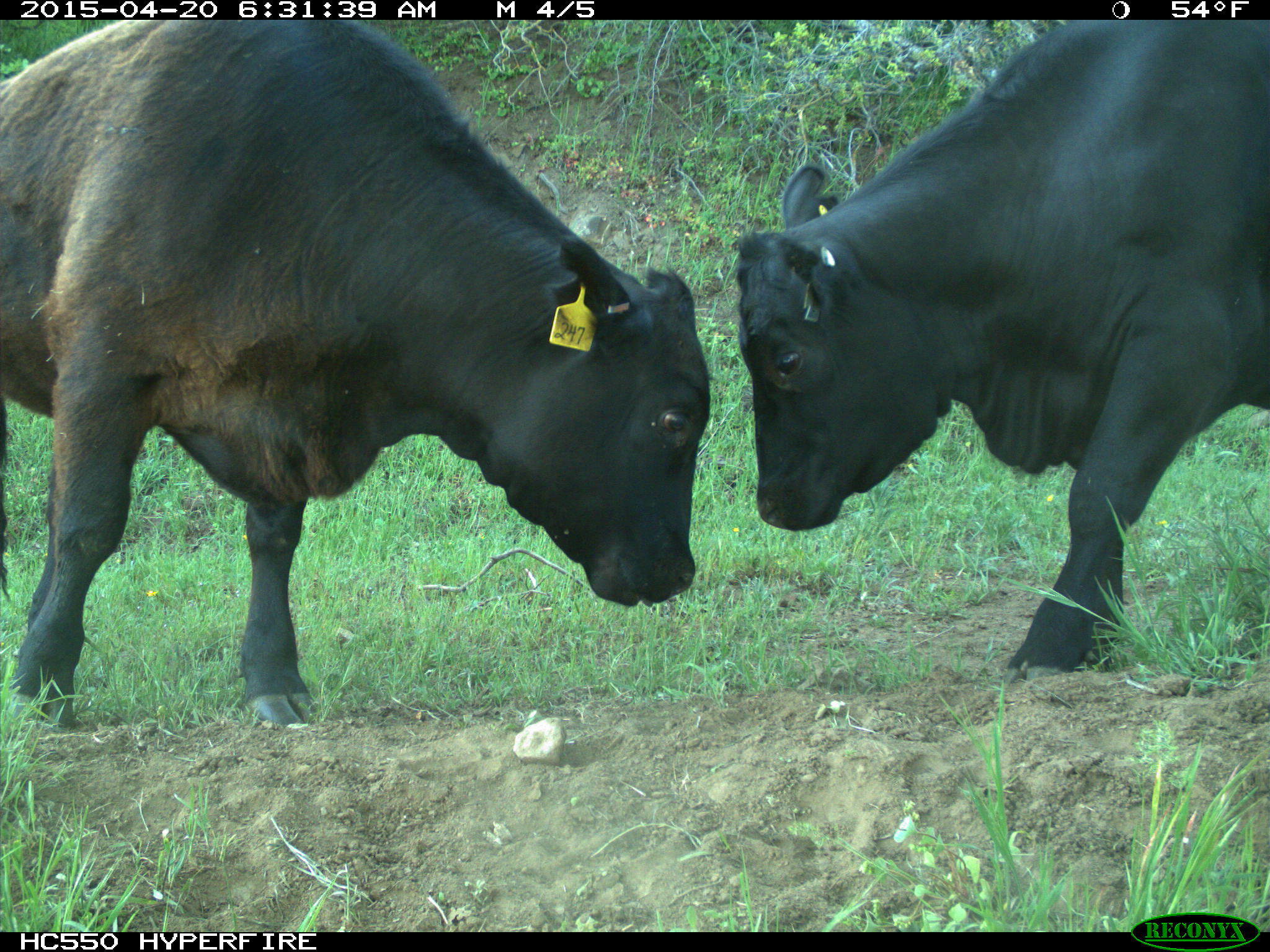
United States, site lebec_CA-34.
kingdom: Animalia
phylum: Chordata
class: Mammalia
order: Artiodactyla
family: Bovidae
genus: Bos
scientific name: Bos taurus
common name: domestic cow